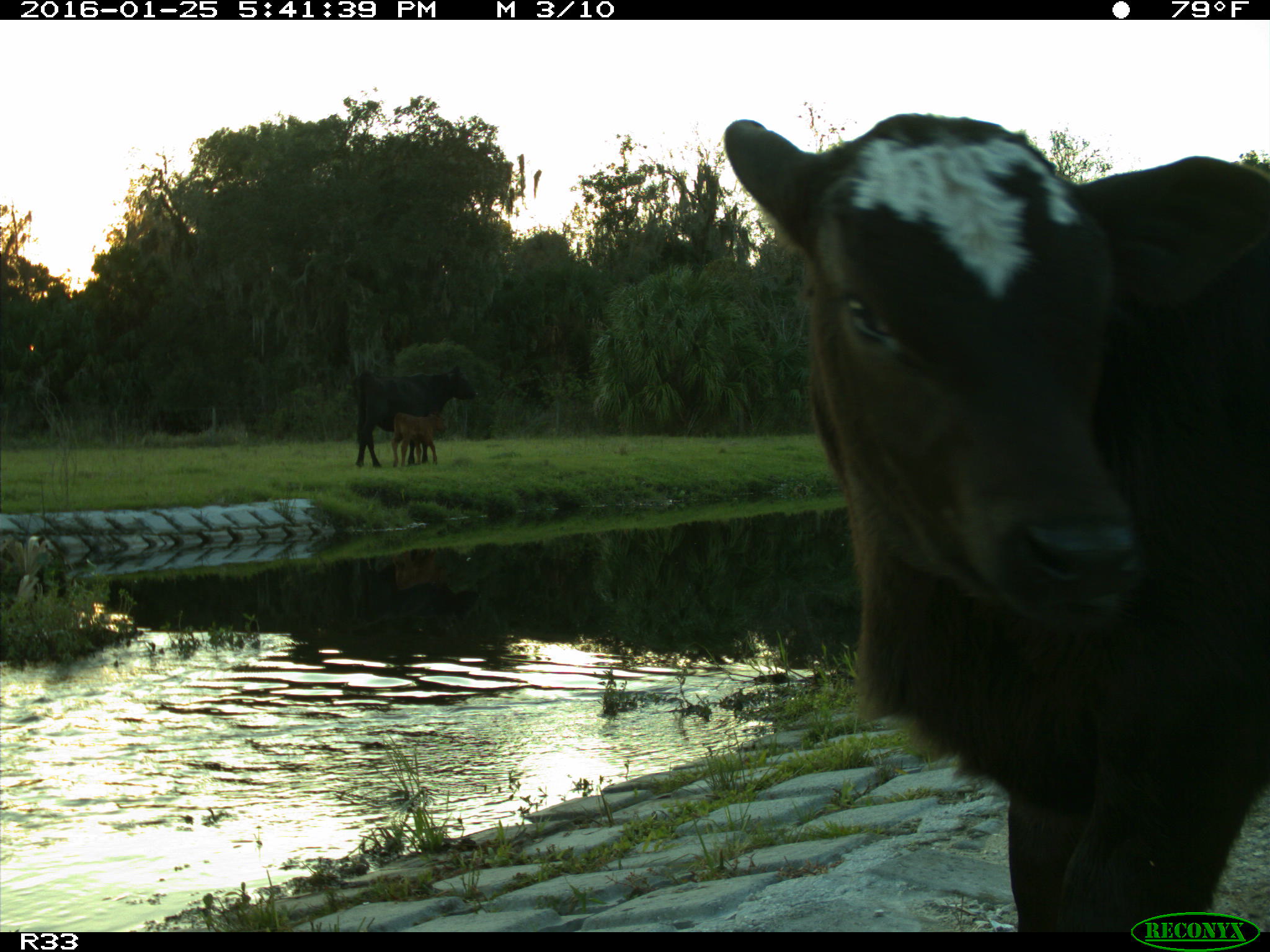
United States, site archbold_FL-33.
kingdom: Animalia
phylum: Chordata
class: Mammalia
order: Artiodactyla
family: Bovidae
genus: Bos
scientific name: Bos taurus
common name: domestic cow